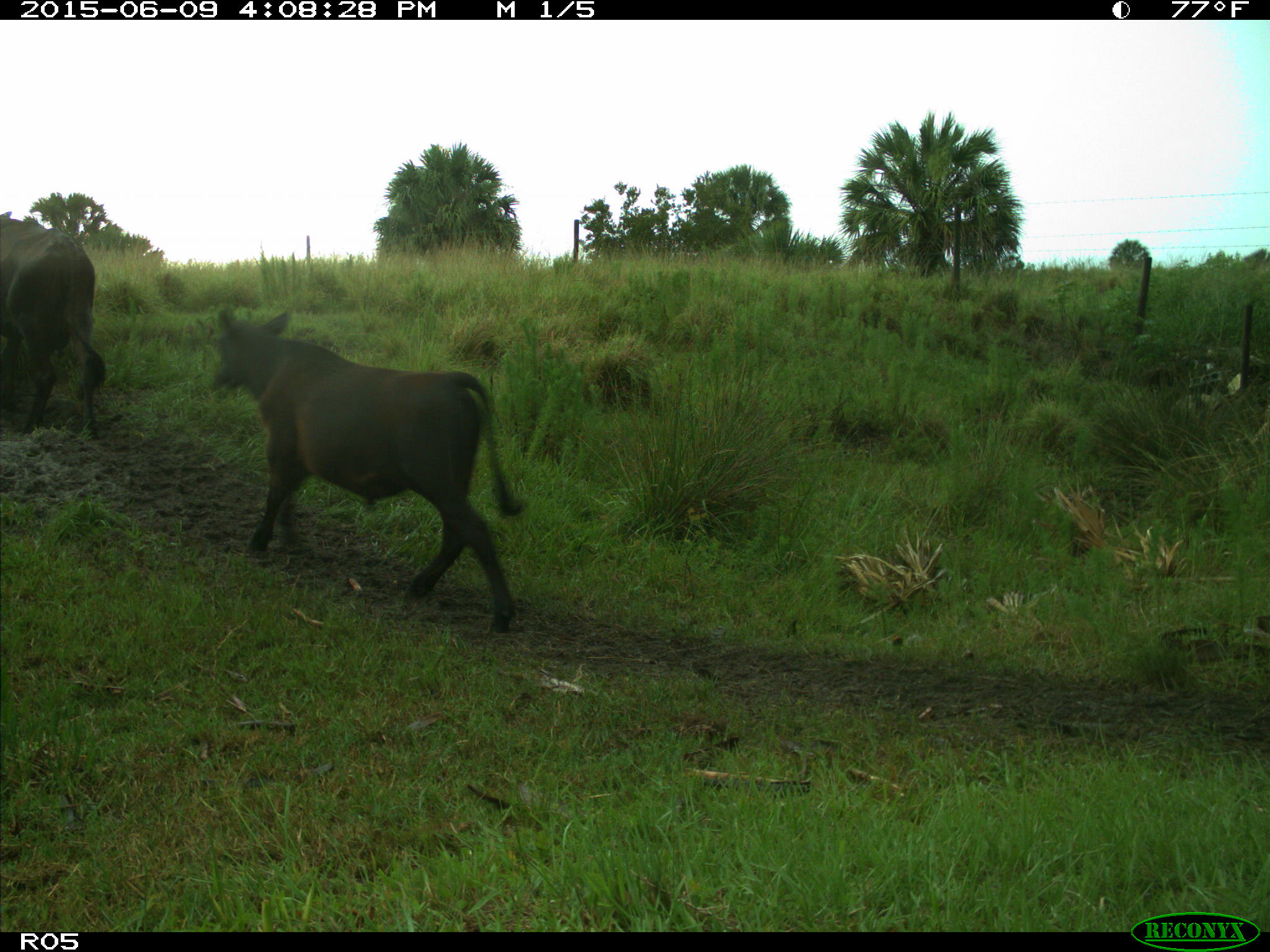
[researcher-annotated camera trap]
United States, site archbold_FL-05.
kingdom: Animalia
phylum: Chordata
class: Mammalia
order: Artiodactyla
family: Bovidae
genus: Bos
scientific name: Bos taurus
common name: domestic cow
Bos taurus (domestic cow).